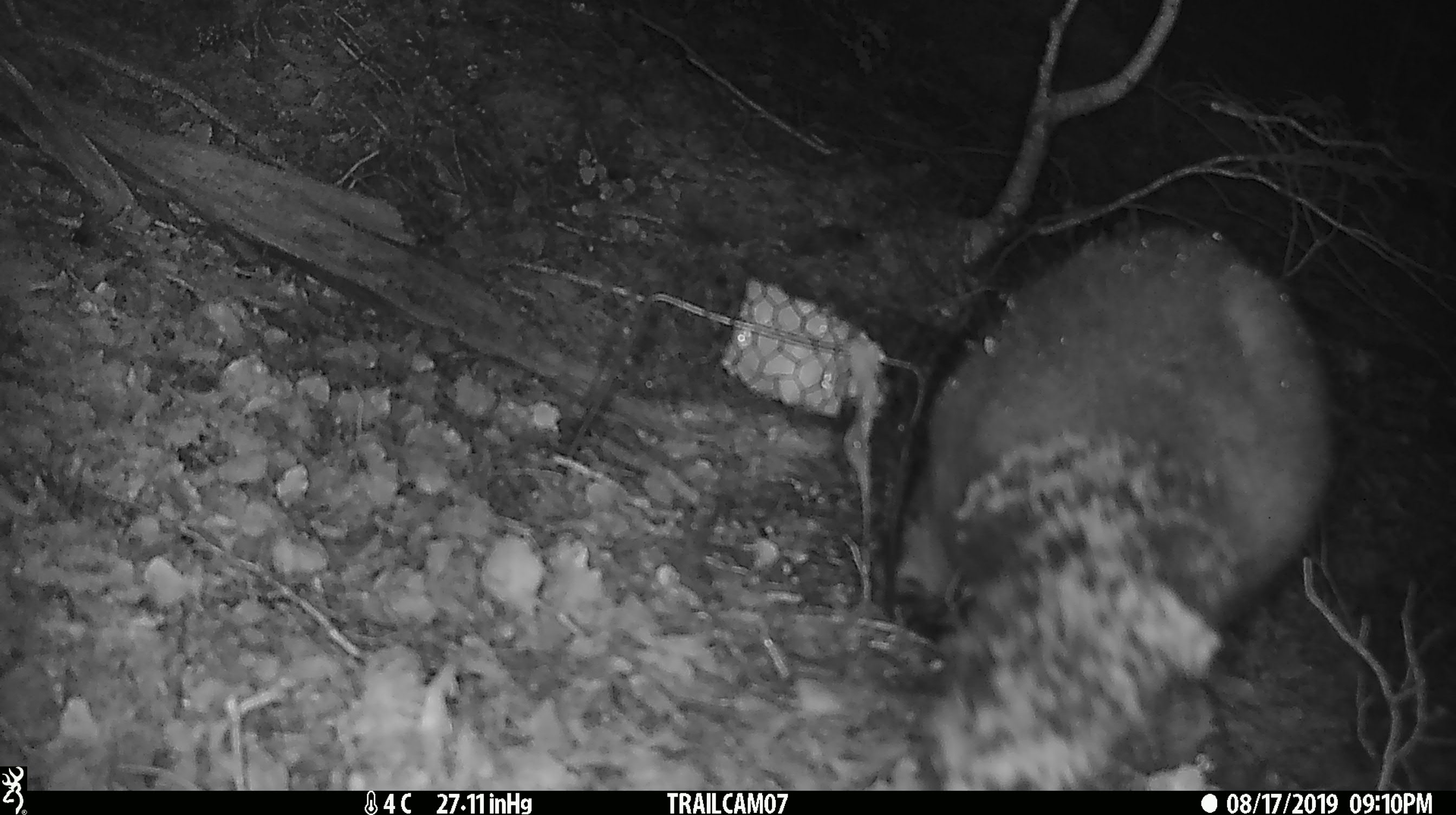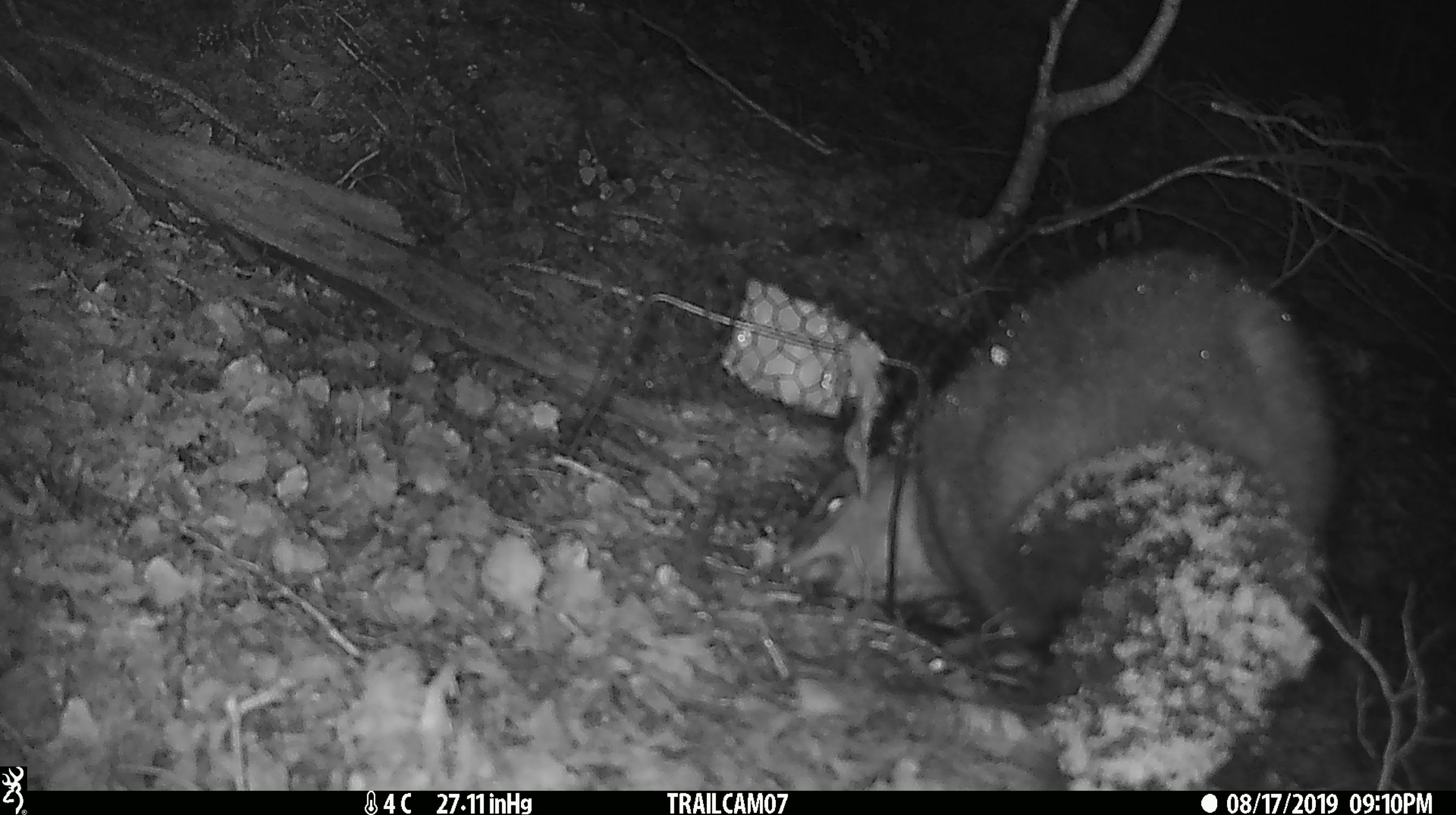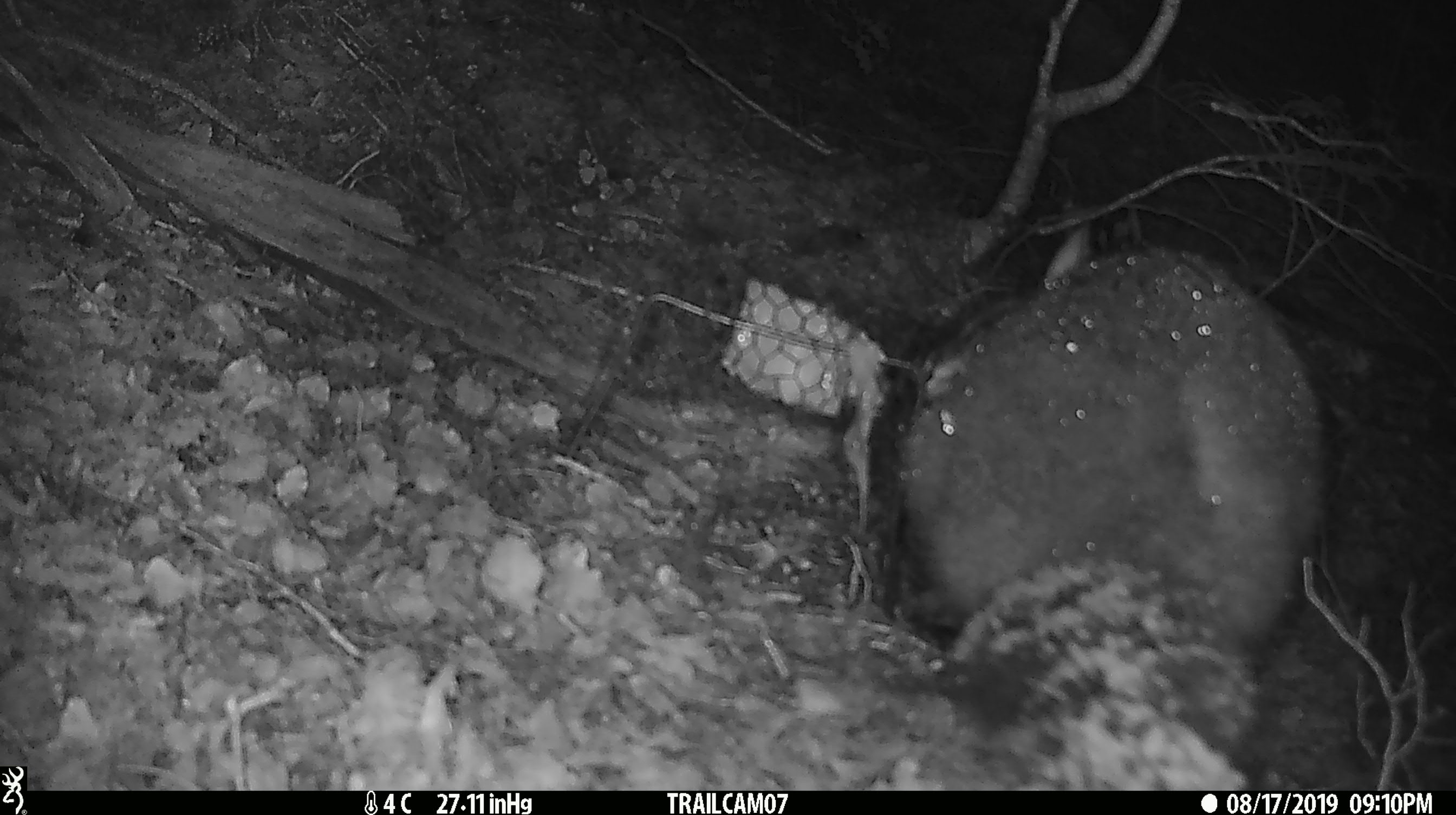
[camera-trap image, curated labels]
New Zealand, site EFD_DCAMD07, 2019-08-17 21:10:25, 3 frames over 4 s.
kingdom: Animalia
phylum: Chordata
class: Mammalia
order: Diprotodontia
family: Phalangeridae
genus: Trichosurus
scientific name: Trichosurus vulpecula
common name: common brushtail possum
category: possum